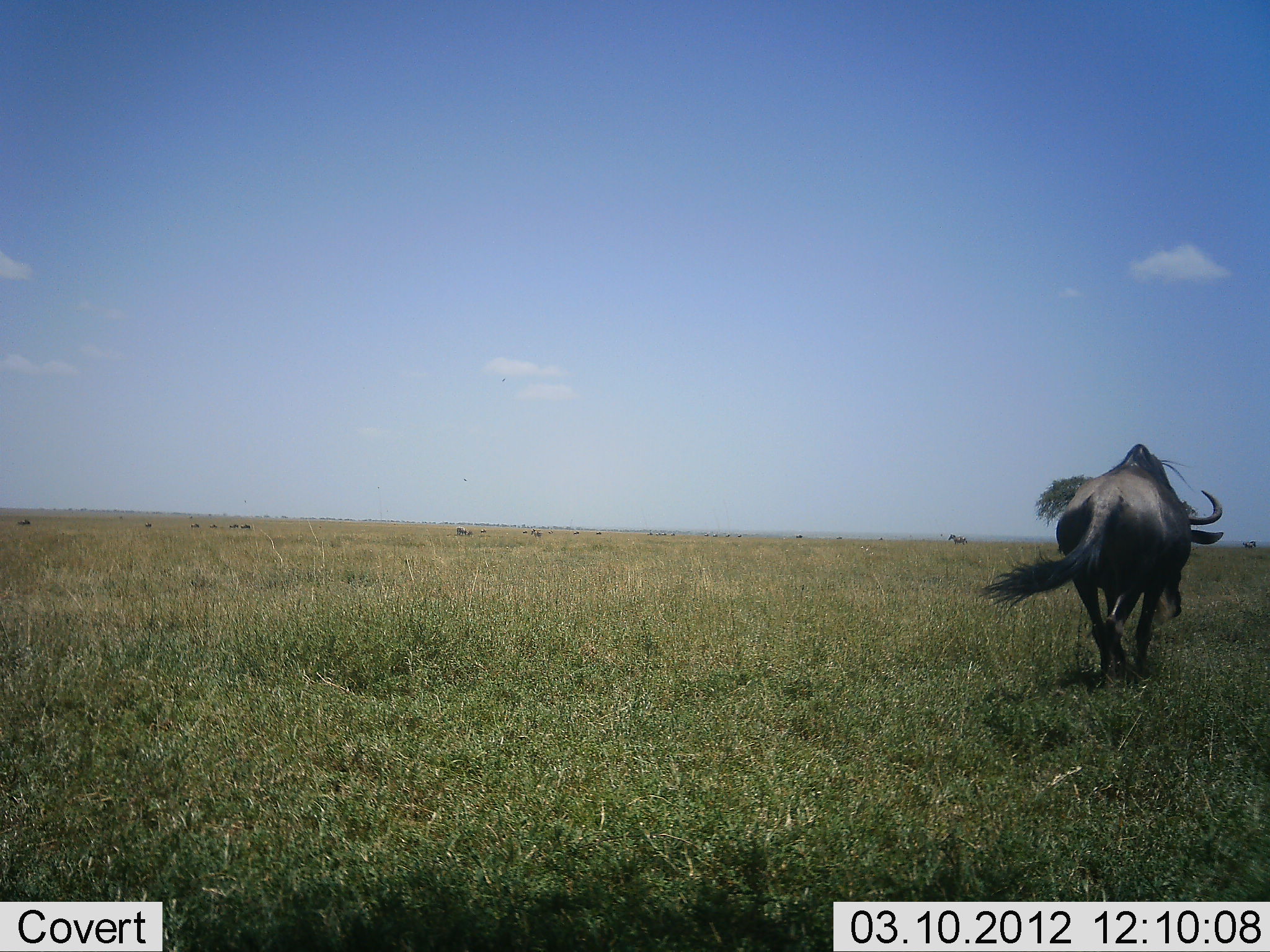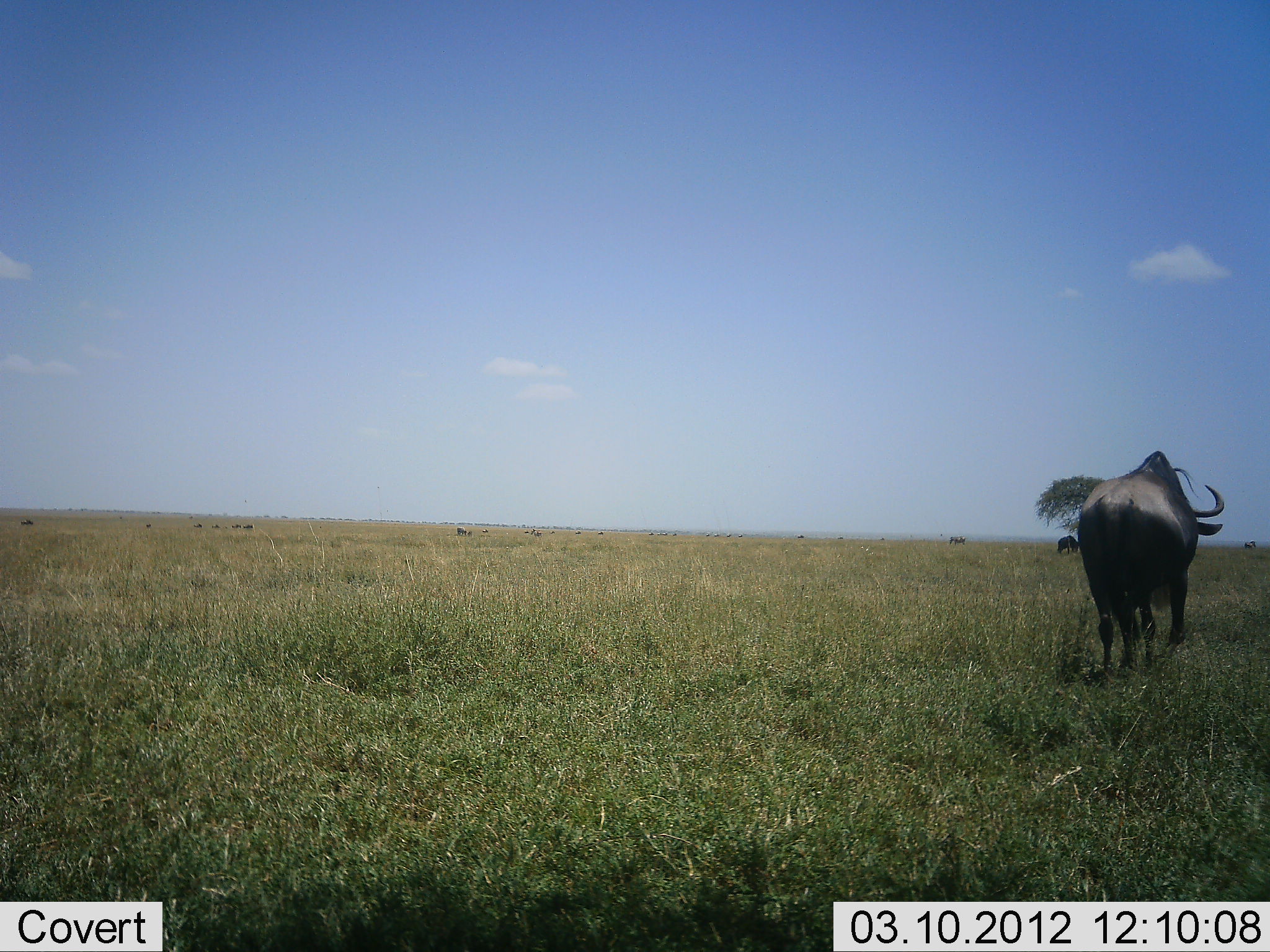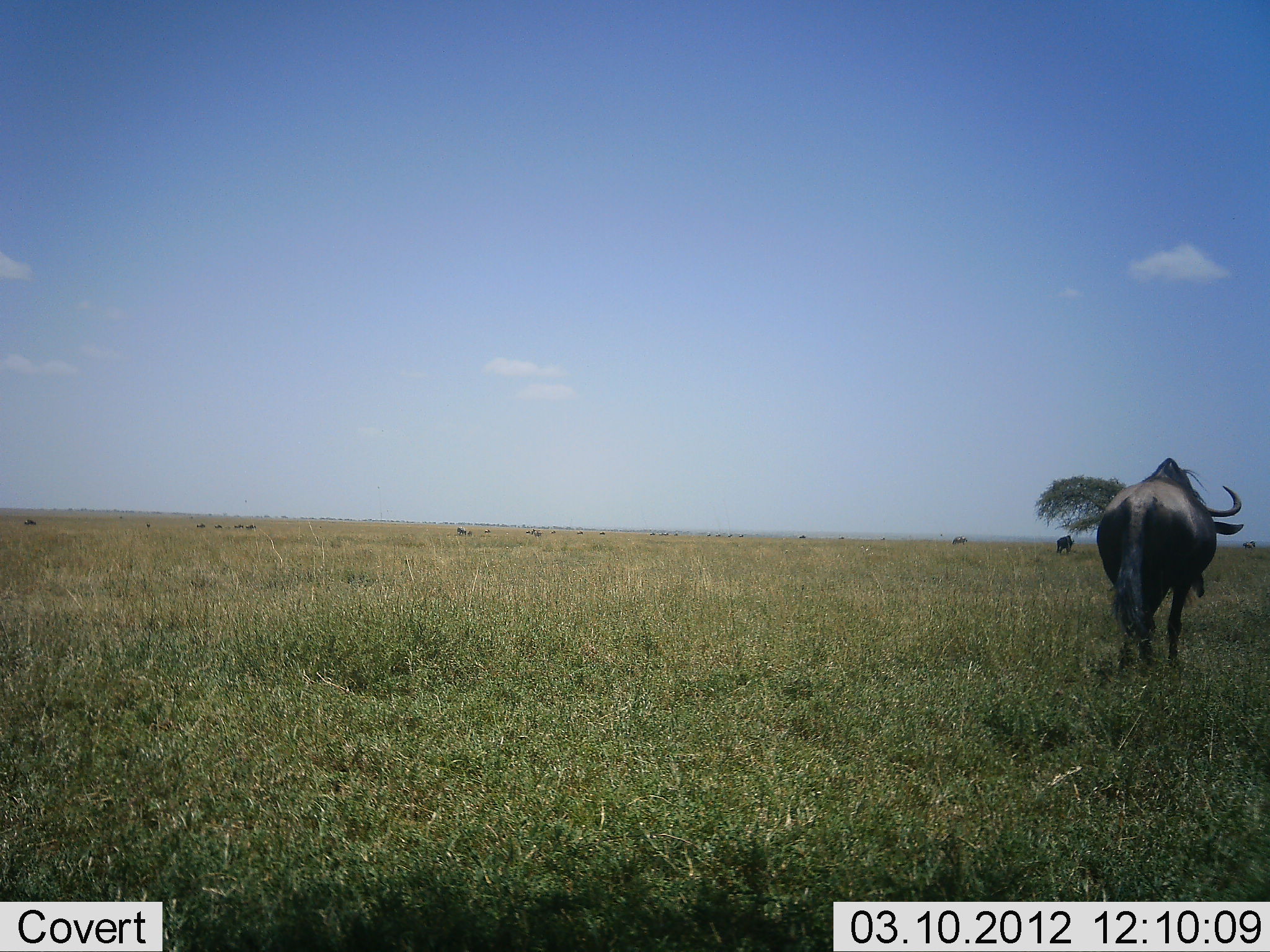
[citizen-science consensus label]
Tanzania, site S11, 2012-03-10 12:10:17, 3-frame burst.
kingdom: Animalia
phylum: Chordata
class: Mammalia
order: Artiodactyla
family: Bovidae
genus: Connochaetes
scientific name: Connochaetes taurinus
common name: blue wildebeest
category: wildebeest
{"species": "wildebeest (blue wildebeest) (Connochaetes taurinus)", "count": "3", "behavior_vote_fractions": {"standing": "25%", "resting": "0%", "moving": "95%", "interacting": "0%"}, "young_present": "0%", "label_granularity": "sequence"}